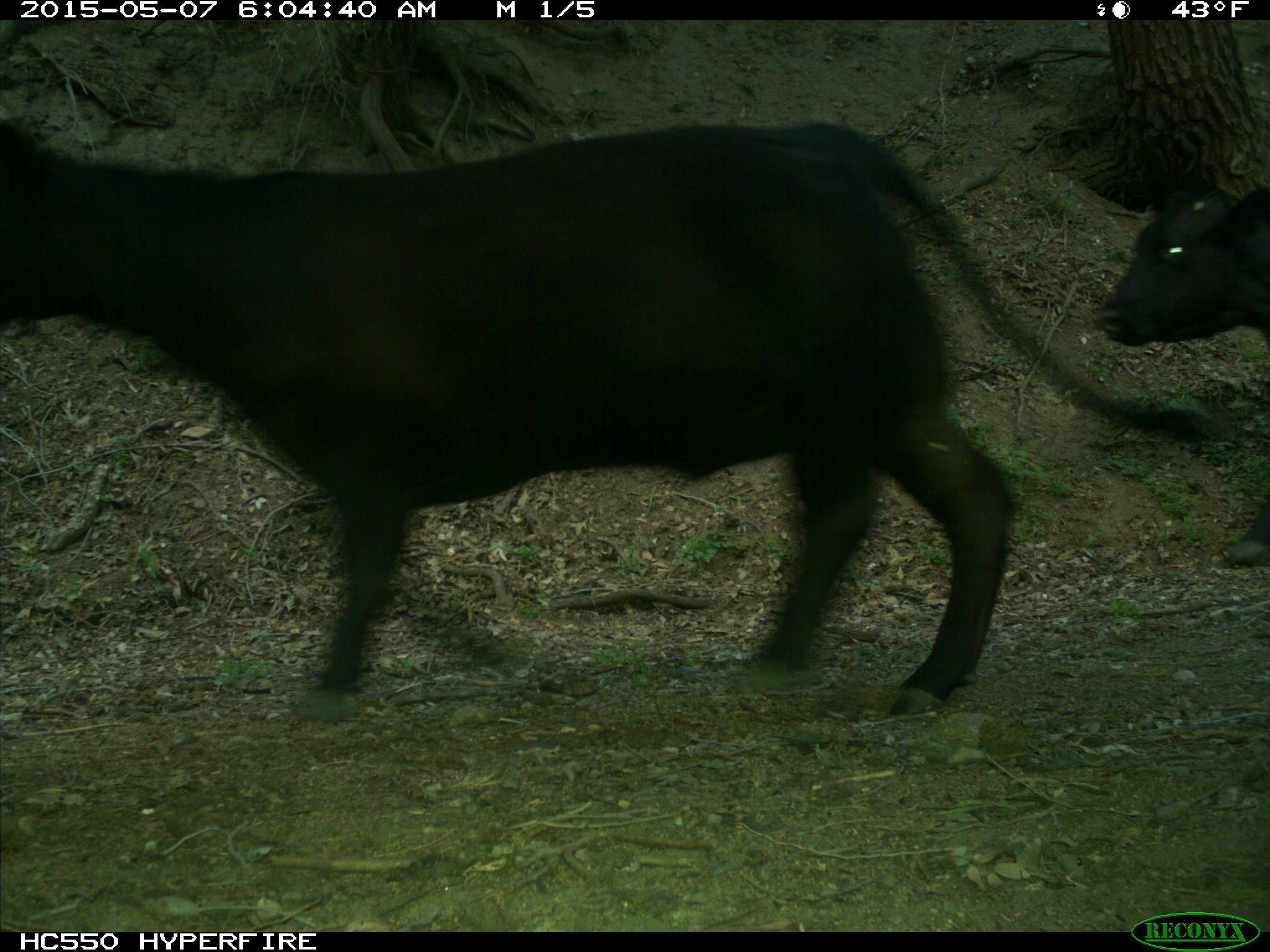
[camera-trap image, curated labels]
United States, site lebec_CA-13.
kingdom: Animalia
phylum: Chordata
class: Mammalia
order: Artiodactyla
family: Bovidae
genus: Bos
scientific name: Bos taurus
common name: domestic cow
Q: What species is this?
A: Bos taurus (domestic cow).